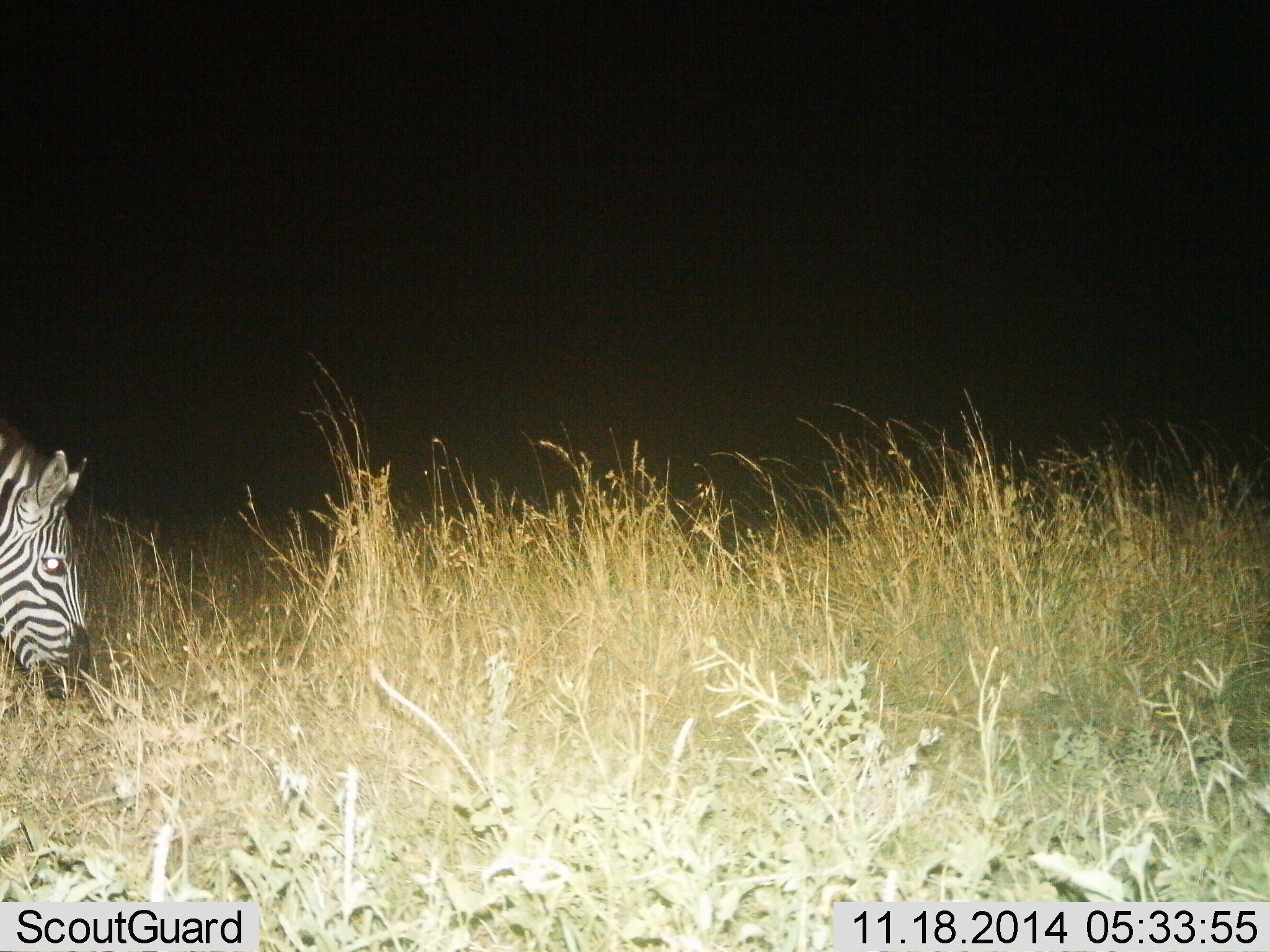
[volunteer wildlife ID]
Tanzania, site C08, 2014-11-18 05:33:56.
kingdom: Animalia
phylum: Chordata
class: Mammalia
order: Perissodactyla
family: Equidae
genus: Equus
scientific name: Equus quagga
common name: plains zebra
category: zebra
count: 1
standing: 10%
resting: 0%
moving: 10%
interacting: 0%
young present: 0%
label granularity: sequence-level